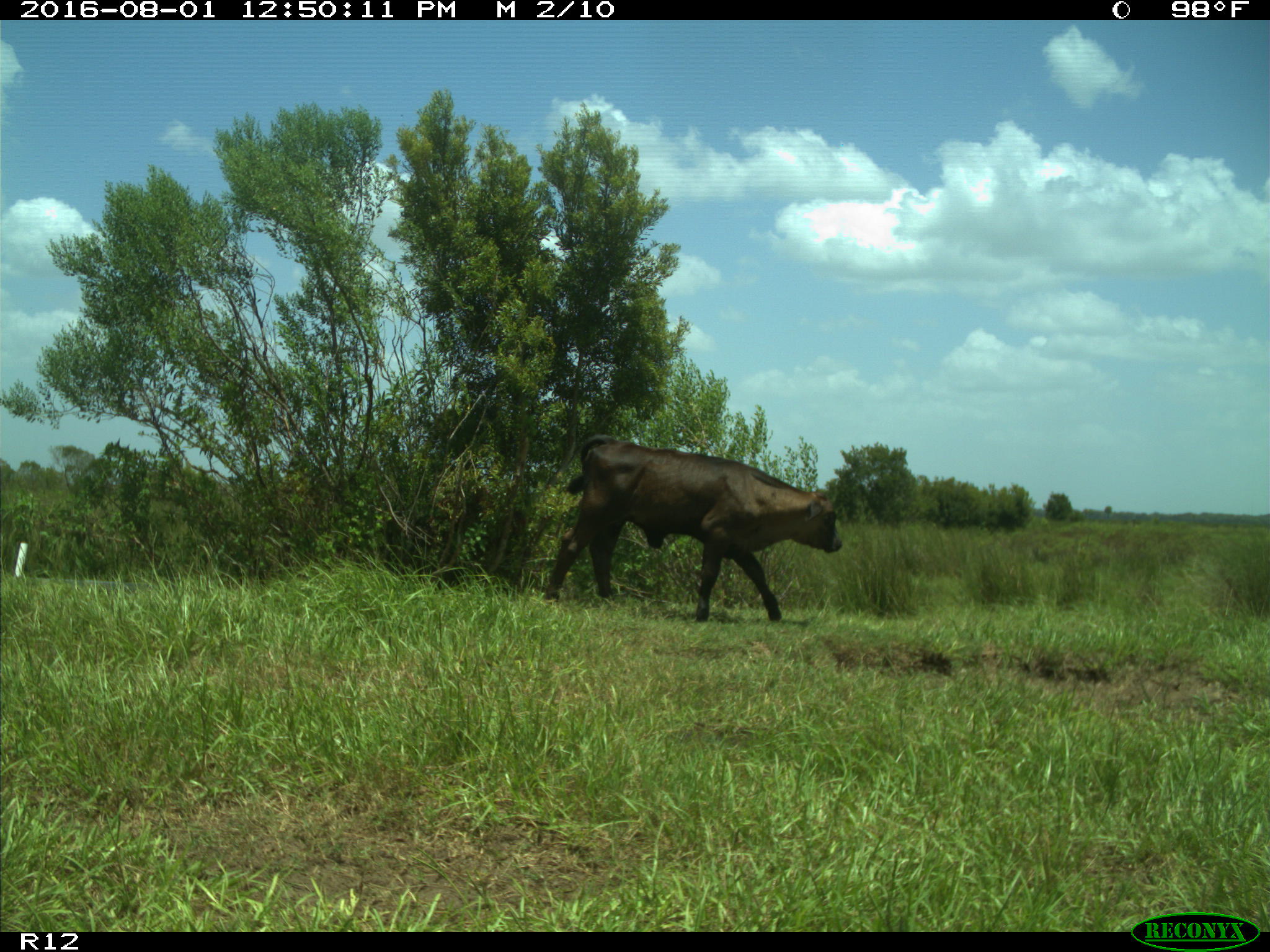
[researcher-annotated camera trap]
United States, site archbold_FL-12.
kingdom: Animalia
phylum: Chordata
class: Mammalia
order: Artiodactyla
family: Bovidae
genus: Bos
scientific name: Bos taurus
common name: domestic cow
Bos taurus (domestic cow).